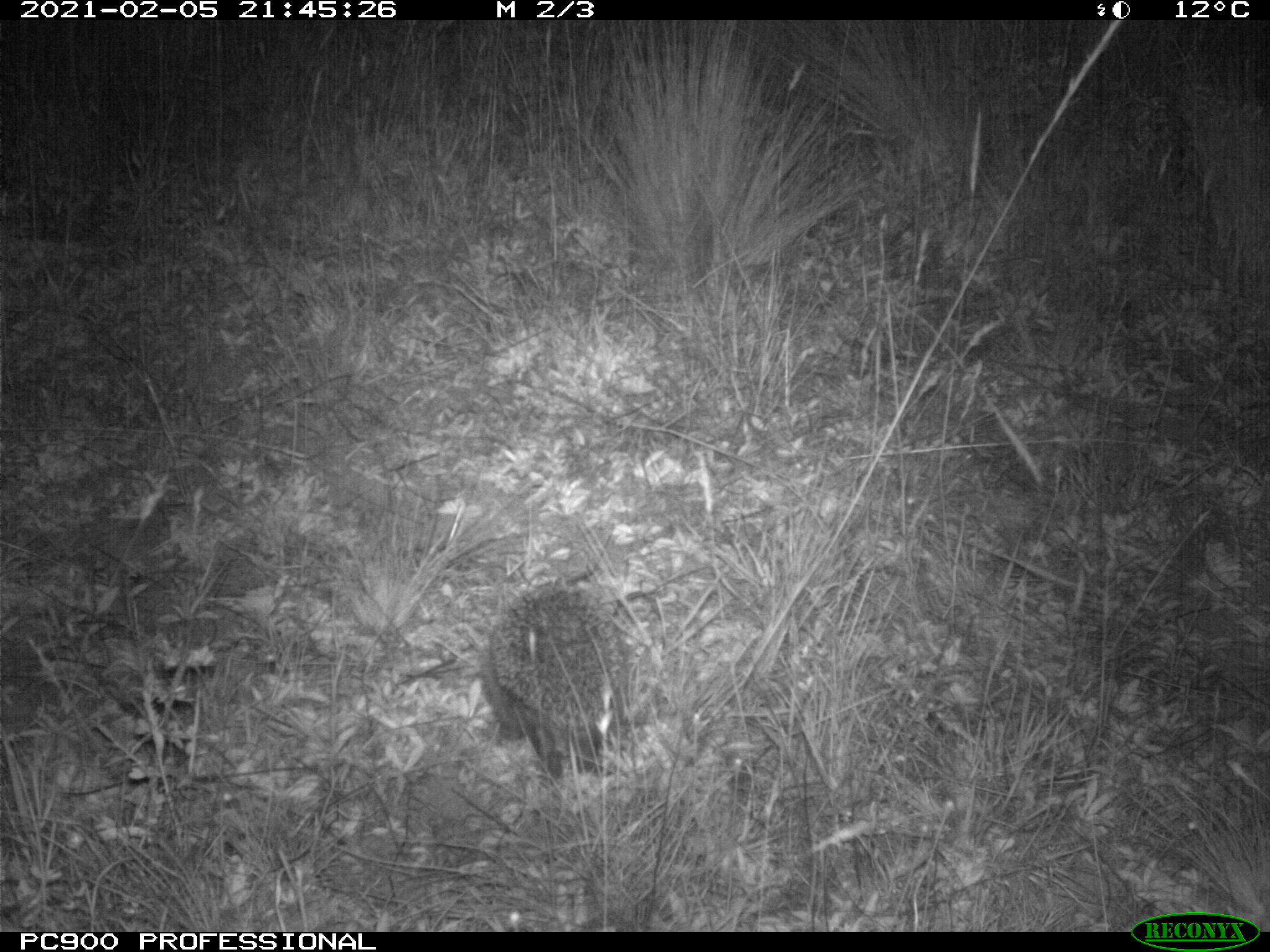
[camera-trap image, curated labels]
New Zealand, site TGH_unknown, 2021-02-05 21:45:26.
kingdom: Animalia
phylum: Chordata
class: Mammalia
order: Eulipotyphla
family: Erinaceidae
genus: Erinaceus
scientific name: Erinaceus europaeus europaeus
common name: european hedgehog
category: hedgehog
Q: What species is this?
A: Hedgehog (european hedgehog) (Erinaceus europaeus europaeus).